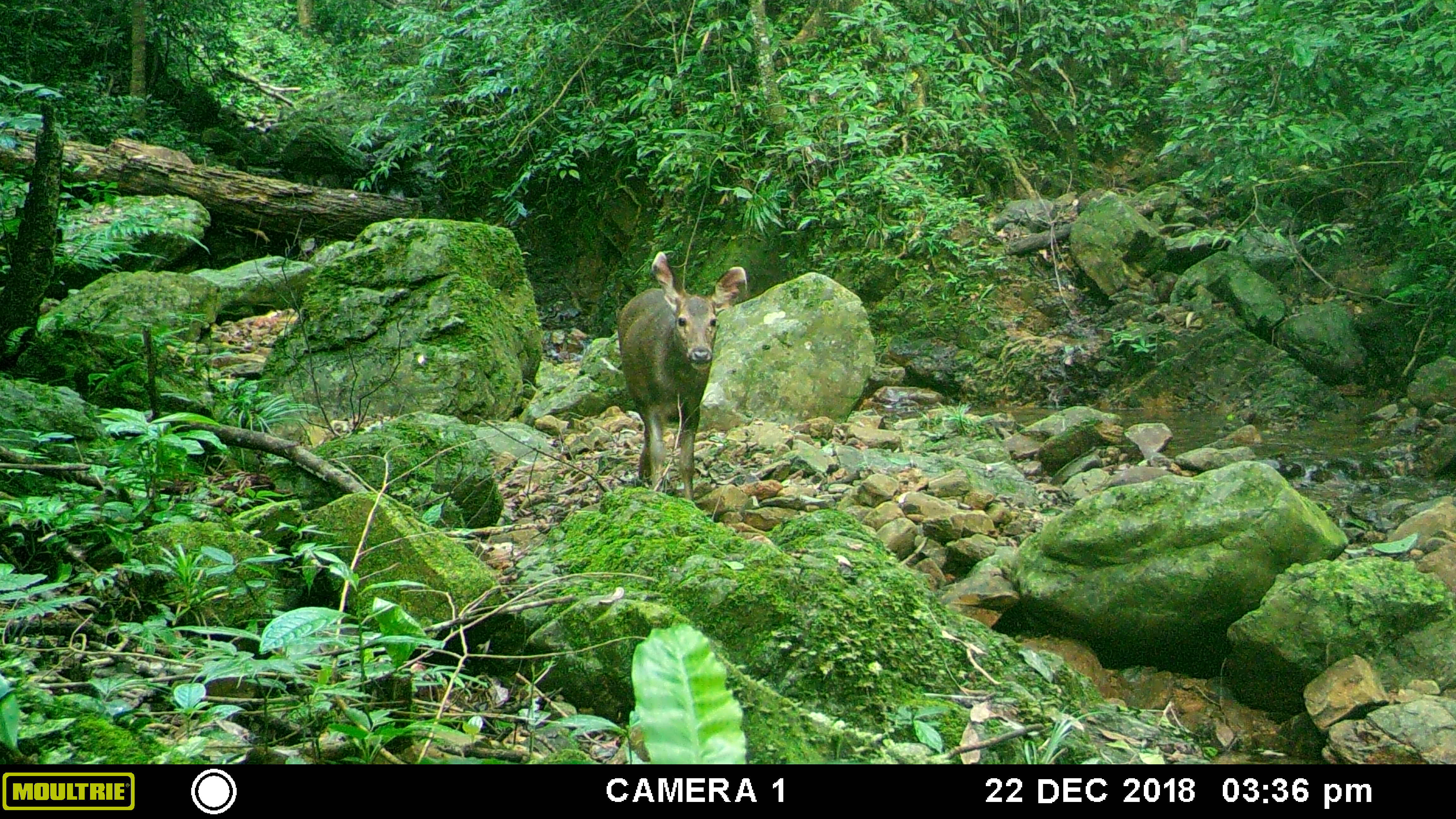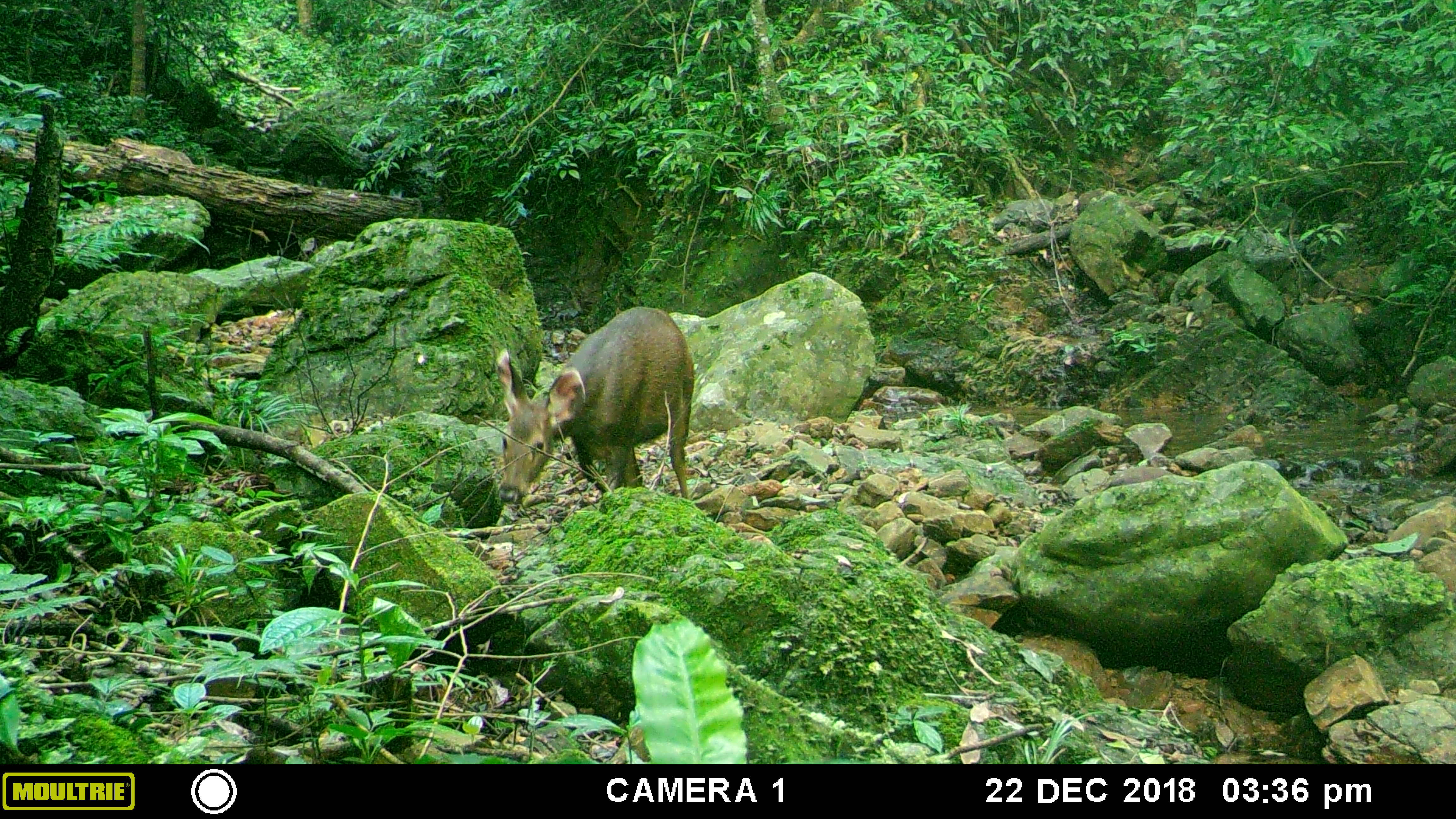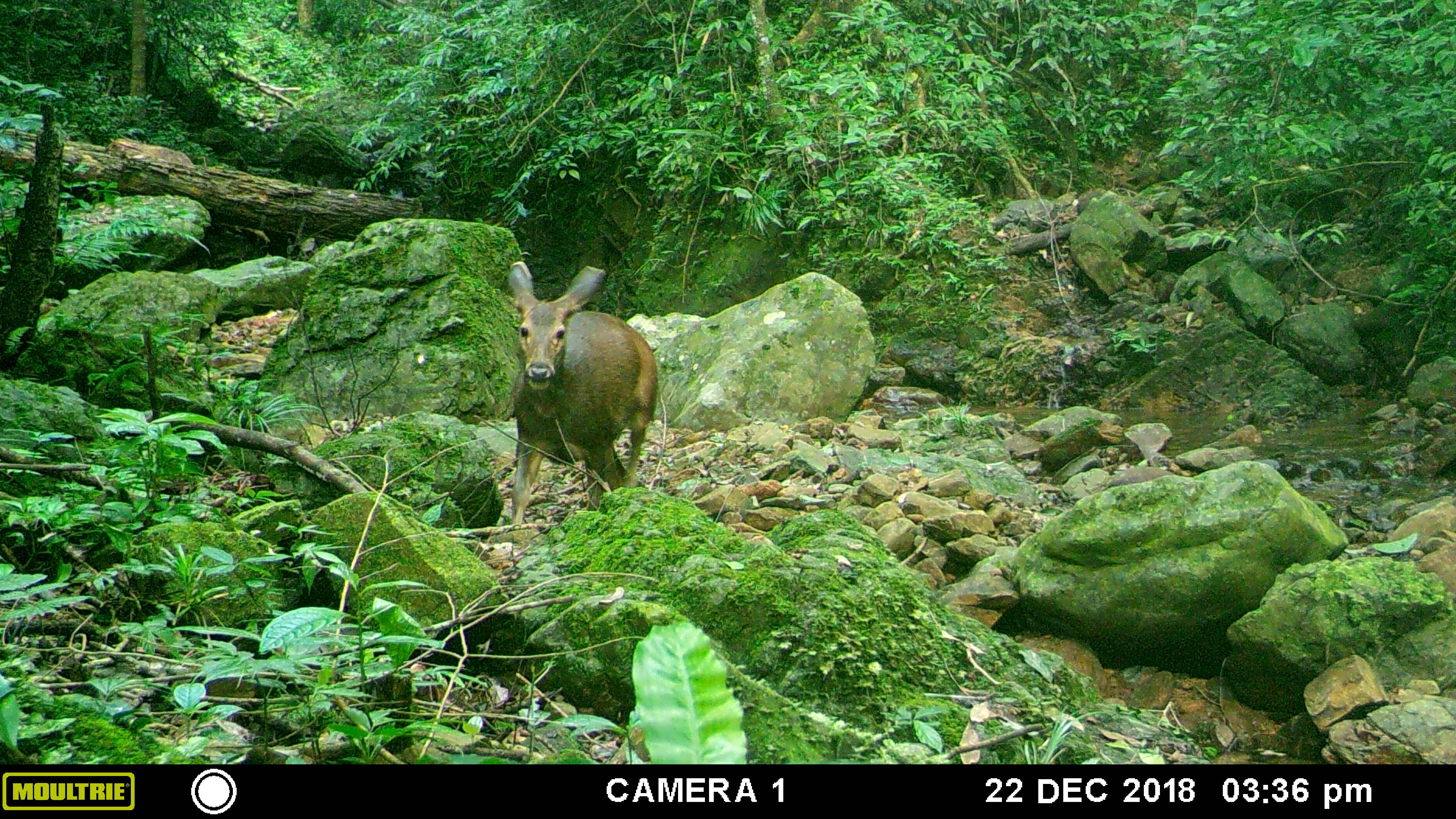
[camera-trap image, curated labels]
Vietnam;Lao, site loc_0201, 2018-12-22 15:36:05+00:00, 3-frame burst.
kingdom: Animalia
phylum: Chordata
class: Mammalia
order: Artiodactyla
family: Cervidae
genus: Rusa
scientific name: Rusa unicolor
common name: sambar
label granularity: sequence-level